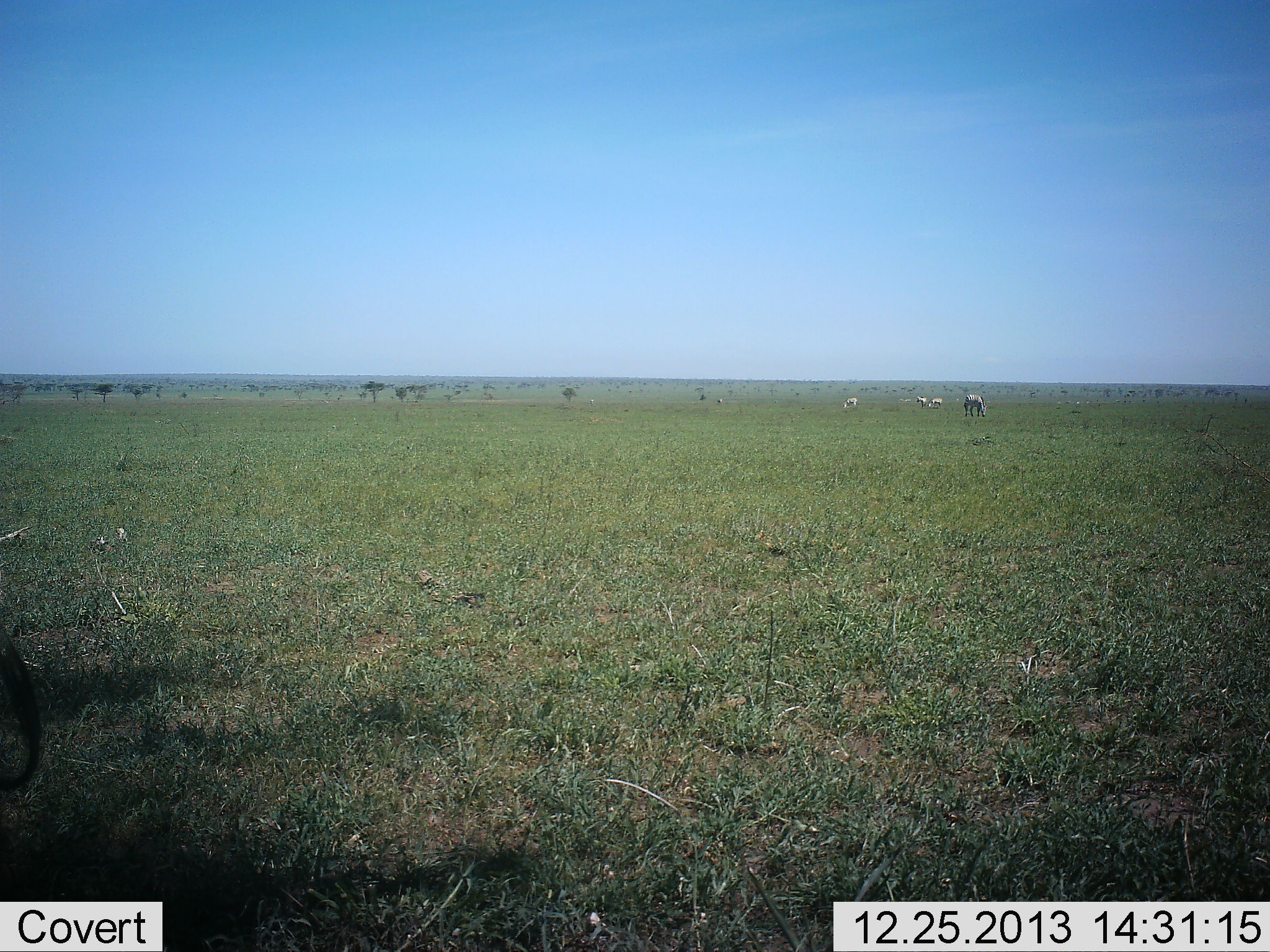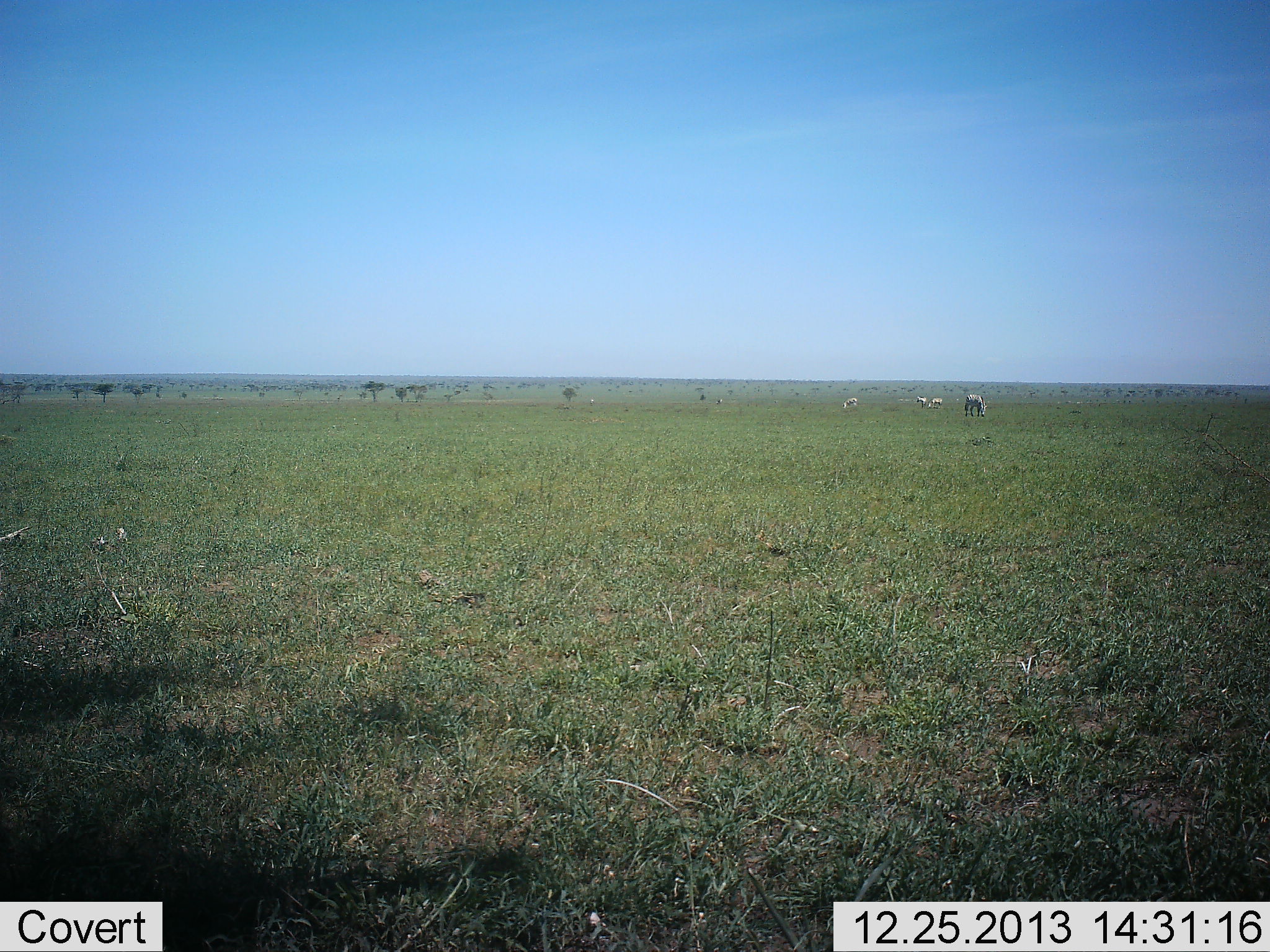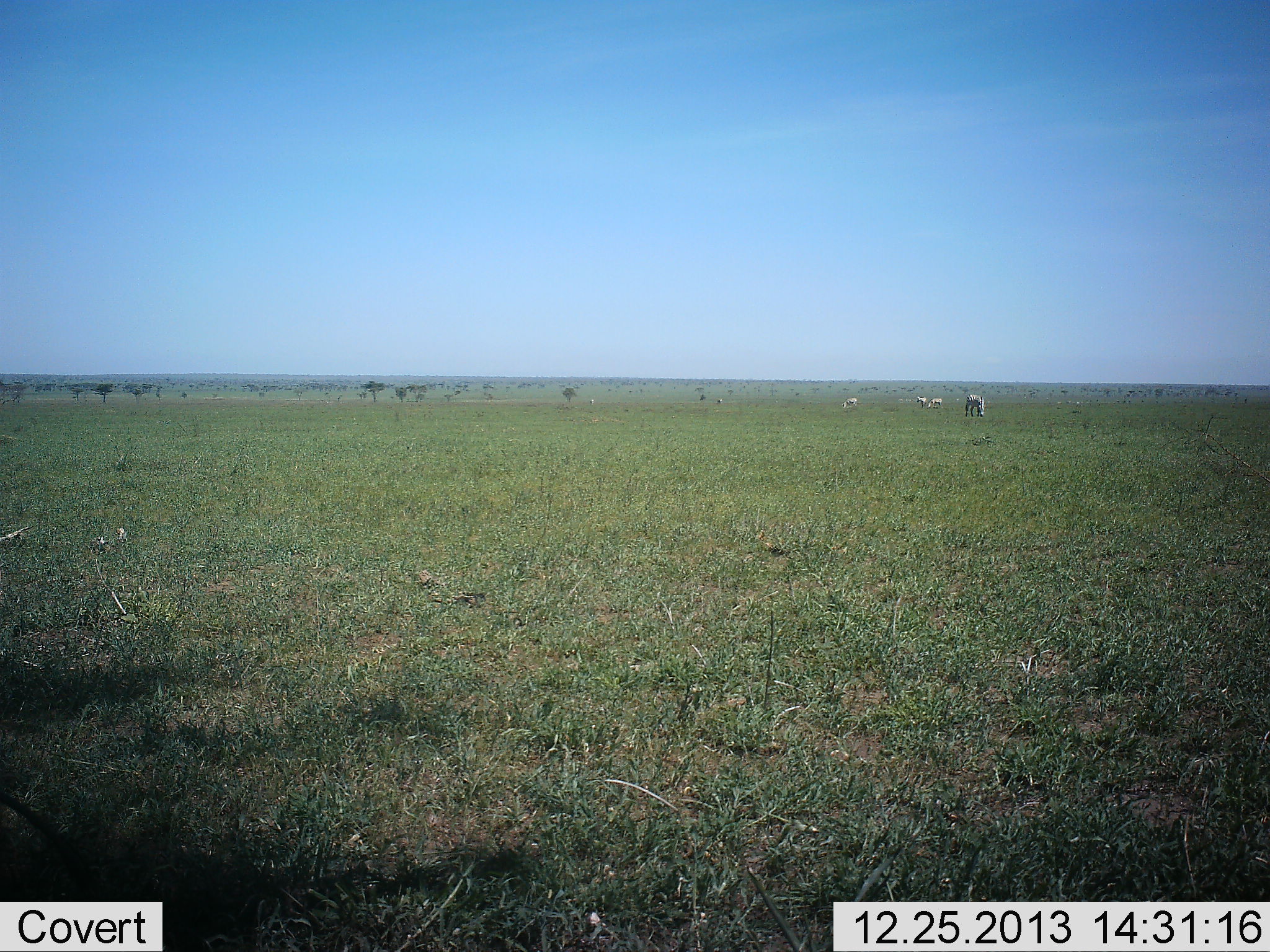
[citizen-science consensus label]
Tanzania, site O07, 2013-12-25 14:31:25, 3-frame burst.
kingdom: Animalia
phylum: Chordata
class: Mammalia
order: Perissodactyla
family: Equidae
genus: Equus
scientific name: Equus quagga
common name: plains zebra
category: zebra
Zebra (plains zebra) (Equus quagga), count 4. Behavior (volunteer vote fractions): standing 40%, resting 0%, moving 0%, interacting 0%. Young present (vote fraction): 0%. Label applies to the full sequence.